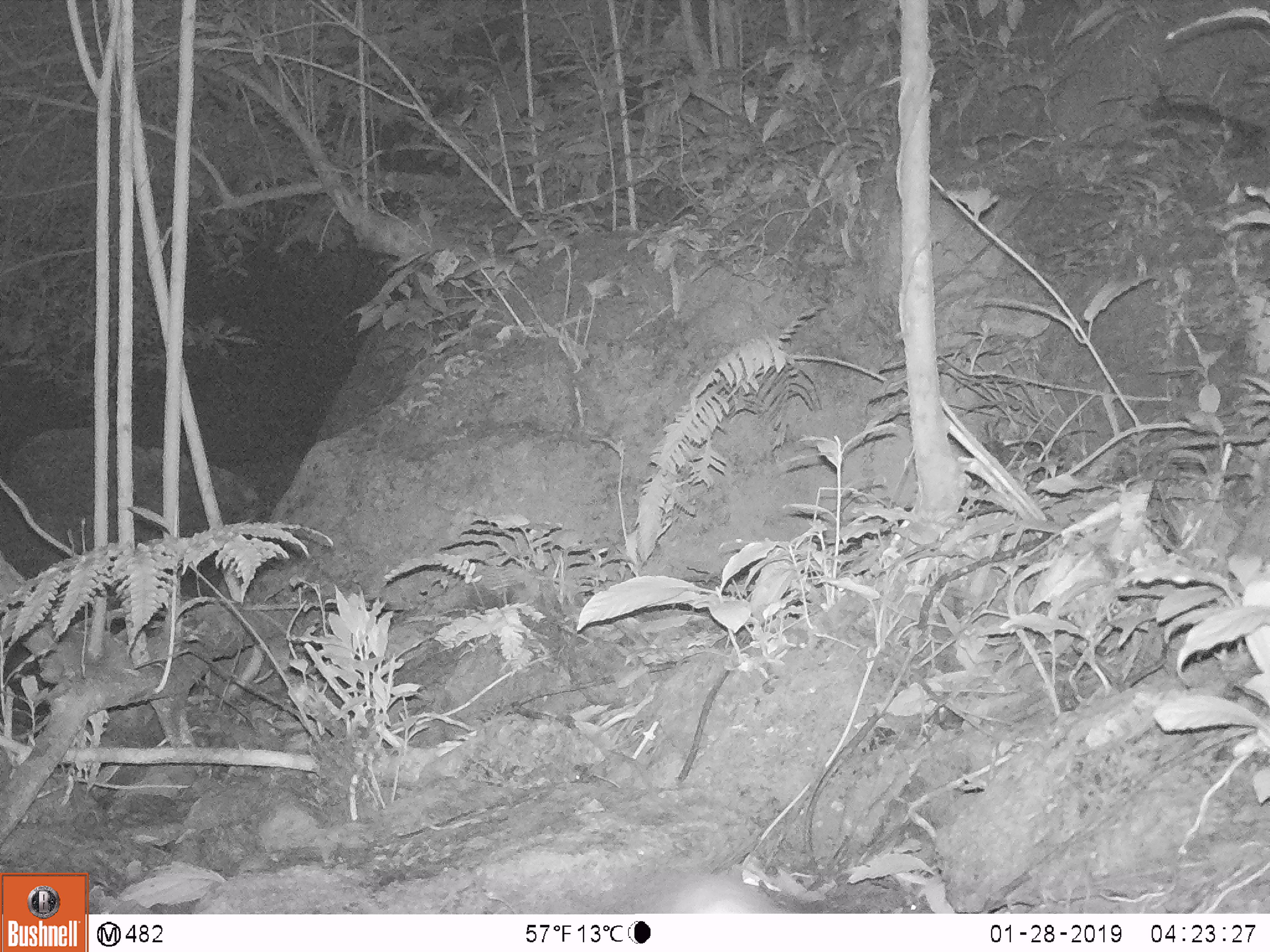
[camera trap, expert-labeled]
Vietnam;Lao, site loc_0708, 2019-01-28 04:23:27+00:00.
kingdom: Animalia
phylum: Chordata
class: Mammalia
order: Rodentia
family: Muridae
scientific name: Muridae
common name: old-world mice and rats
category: unidentified murid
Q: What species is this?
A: Unidentified murid (old-world mice and rats) (Muridae).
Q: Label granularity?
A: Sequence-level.